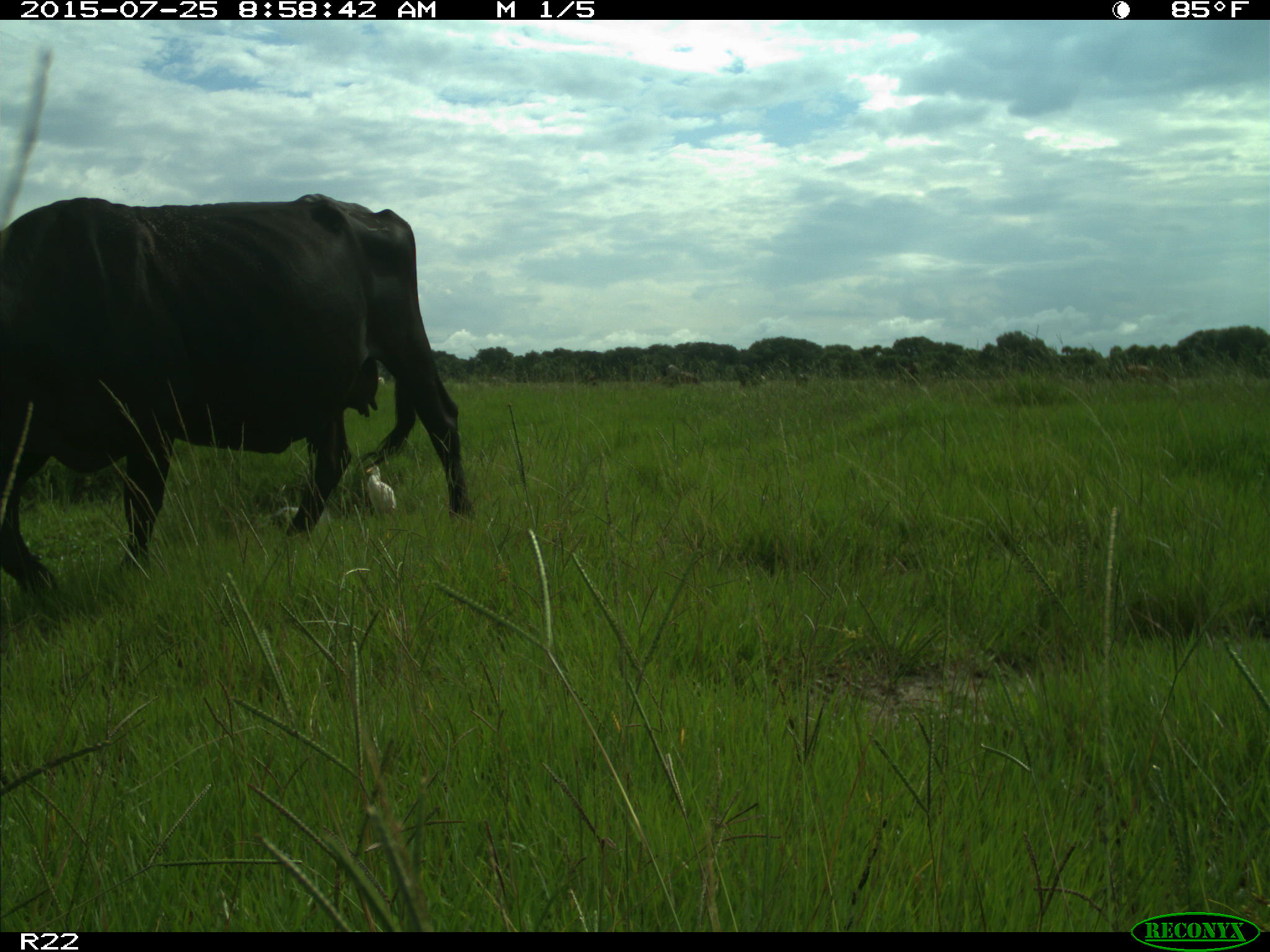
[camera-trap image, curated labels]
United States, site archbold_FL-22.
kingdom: Animalia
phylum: Chordata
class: Mammalia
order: Artiodactyla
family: Bovidae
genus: Bos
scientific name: Bos taurus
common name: domestic cow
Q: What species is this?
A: Bos taurus (domestic cow).